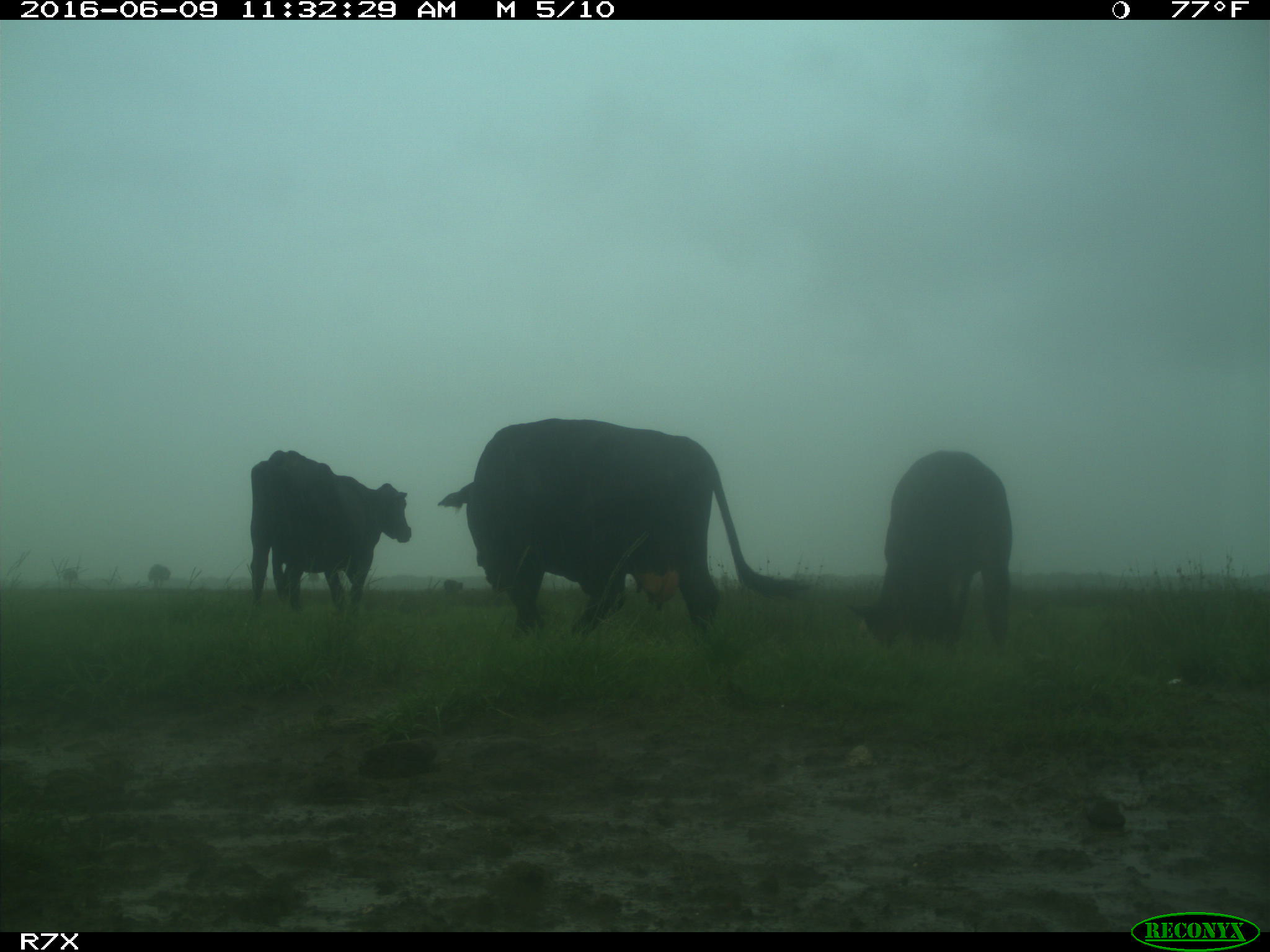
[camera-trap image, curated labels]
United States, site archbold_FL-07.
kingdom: Animalia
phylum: Chordata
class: Mammalia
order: Artiodactyla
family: Bovidae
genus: Bos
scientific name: Bos taurus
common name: domestic cow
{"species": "Bos taurus (domestic cow)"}